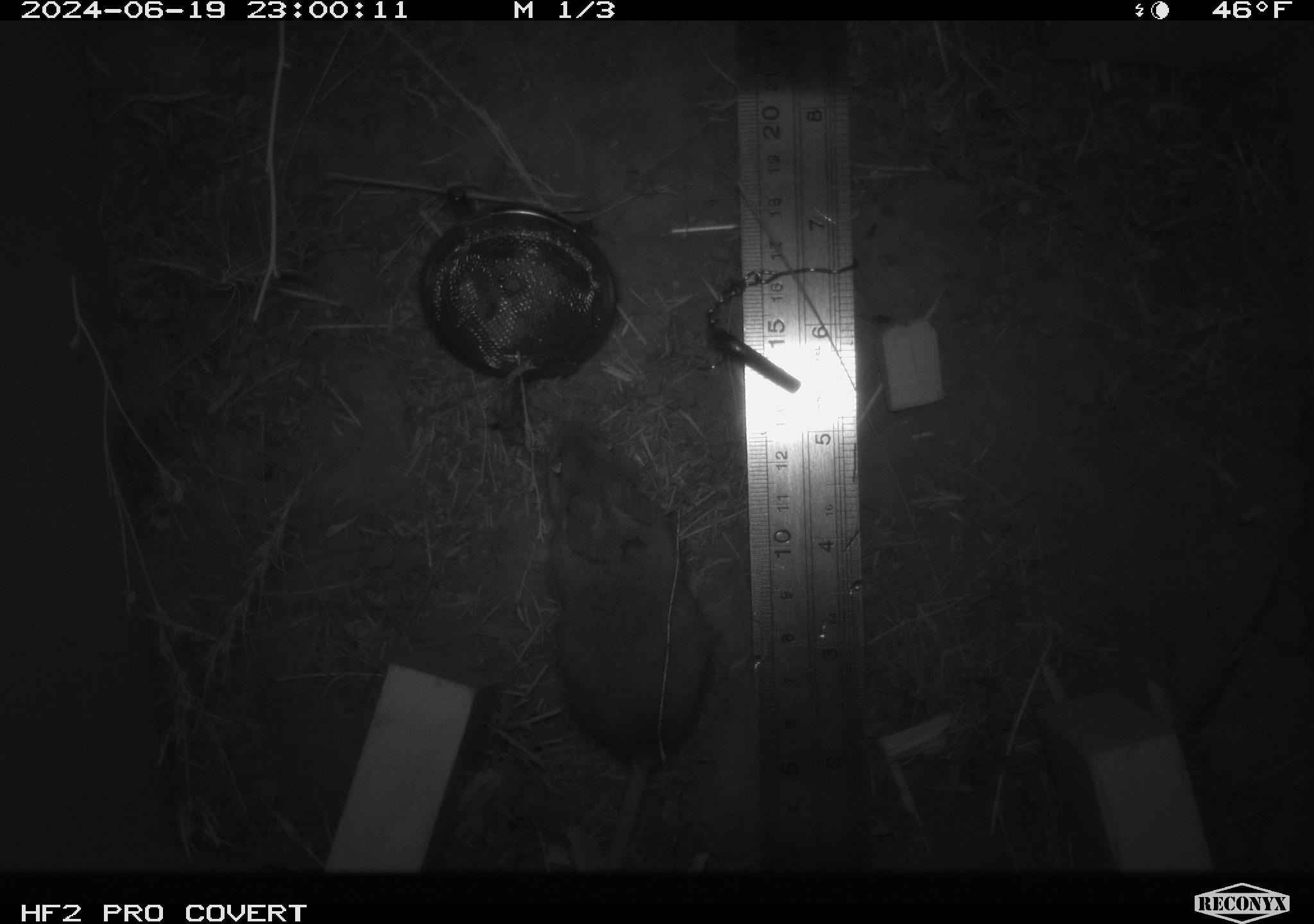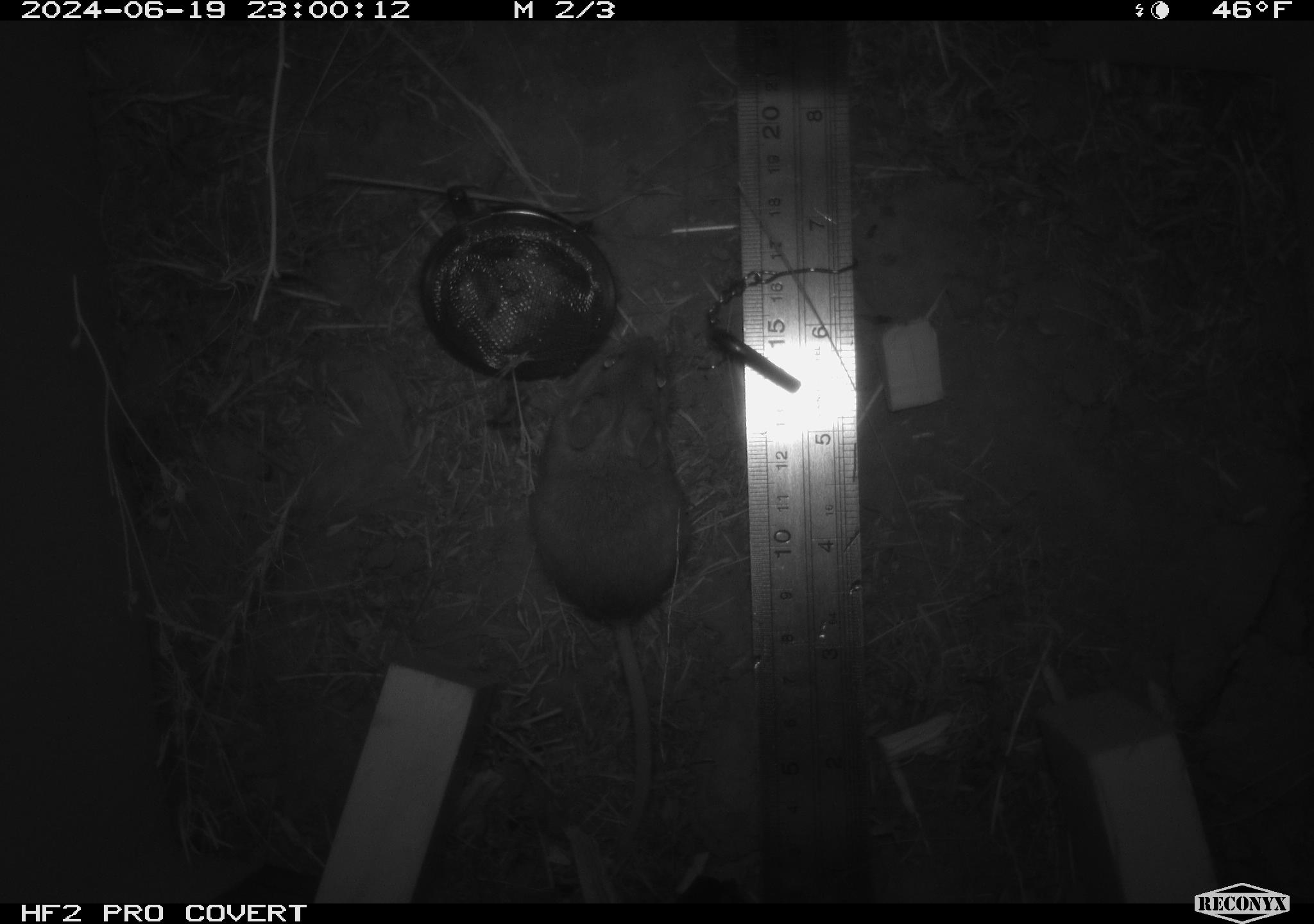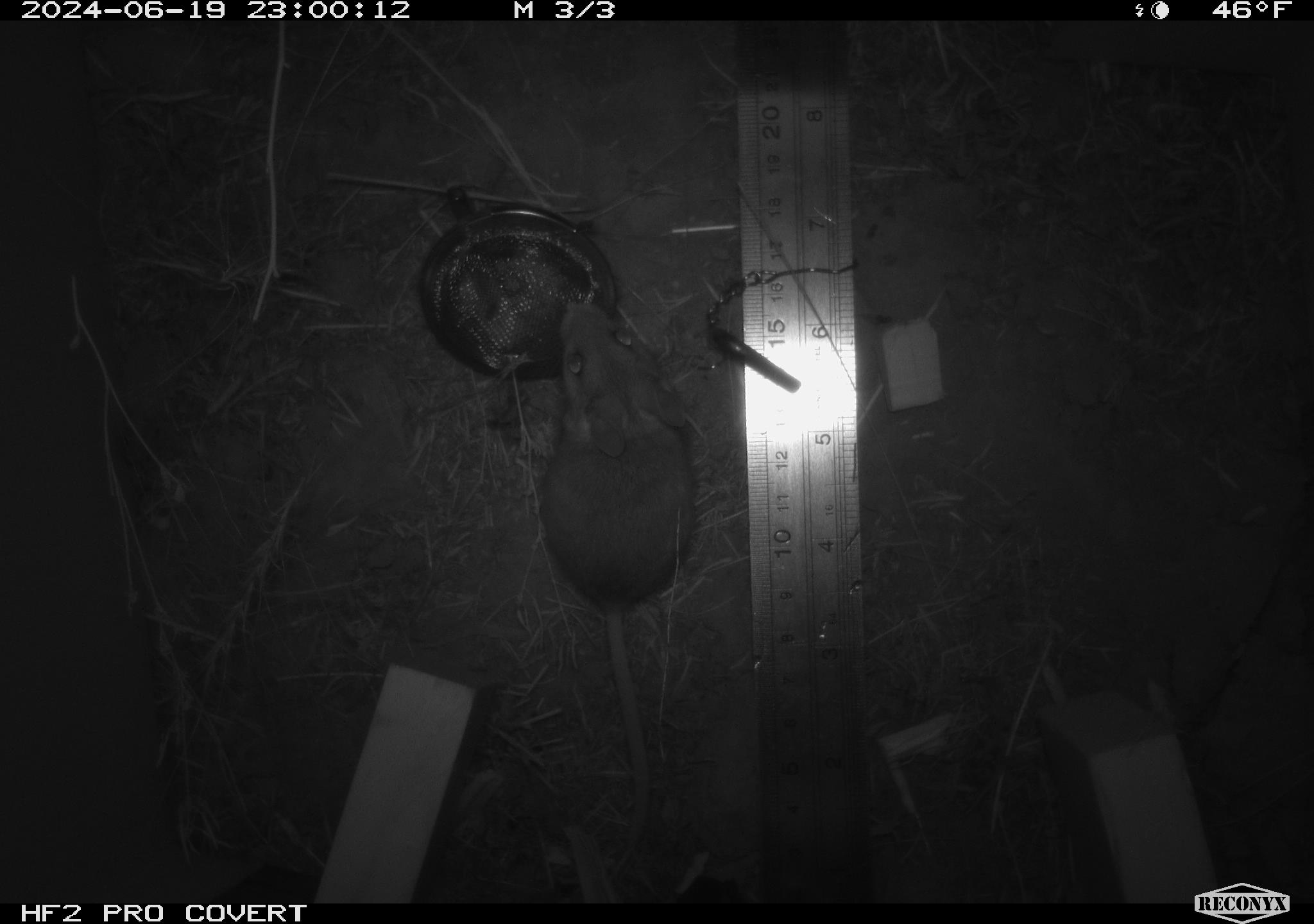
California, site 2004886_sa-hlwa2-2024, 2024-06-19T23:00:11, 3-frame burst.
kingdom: Animalia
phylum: Chordata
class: Mammalia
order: Rodentia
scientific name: Rodentia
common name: mouse species